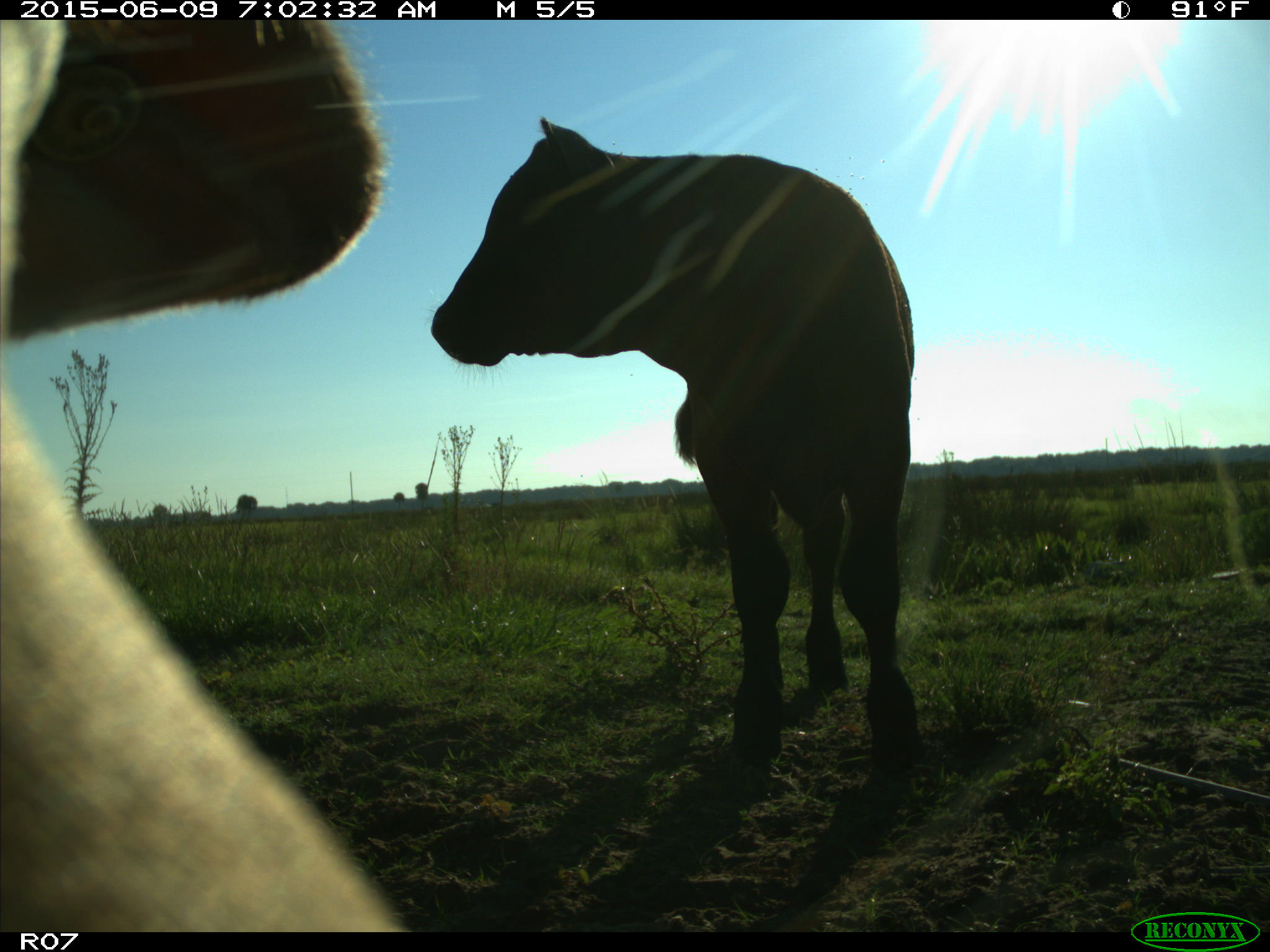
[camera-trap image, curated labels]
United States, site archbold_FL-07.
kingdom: Animalia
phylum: Chordata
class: Mammalia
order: Artiodactyla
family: Bovidae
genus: Bos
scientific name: Bos taurus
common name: domestic cow